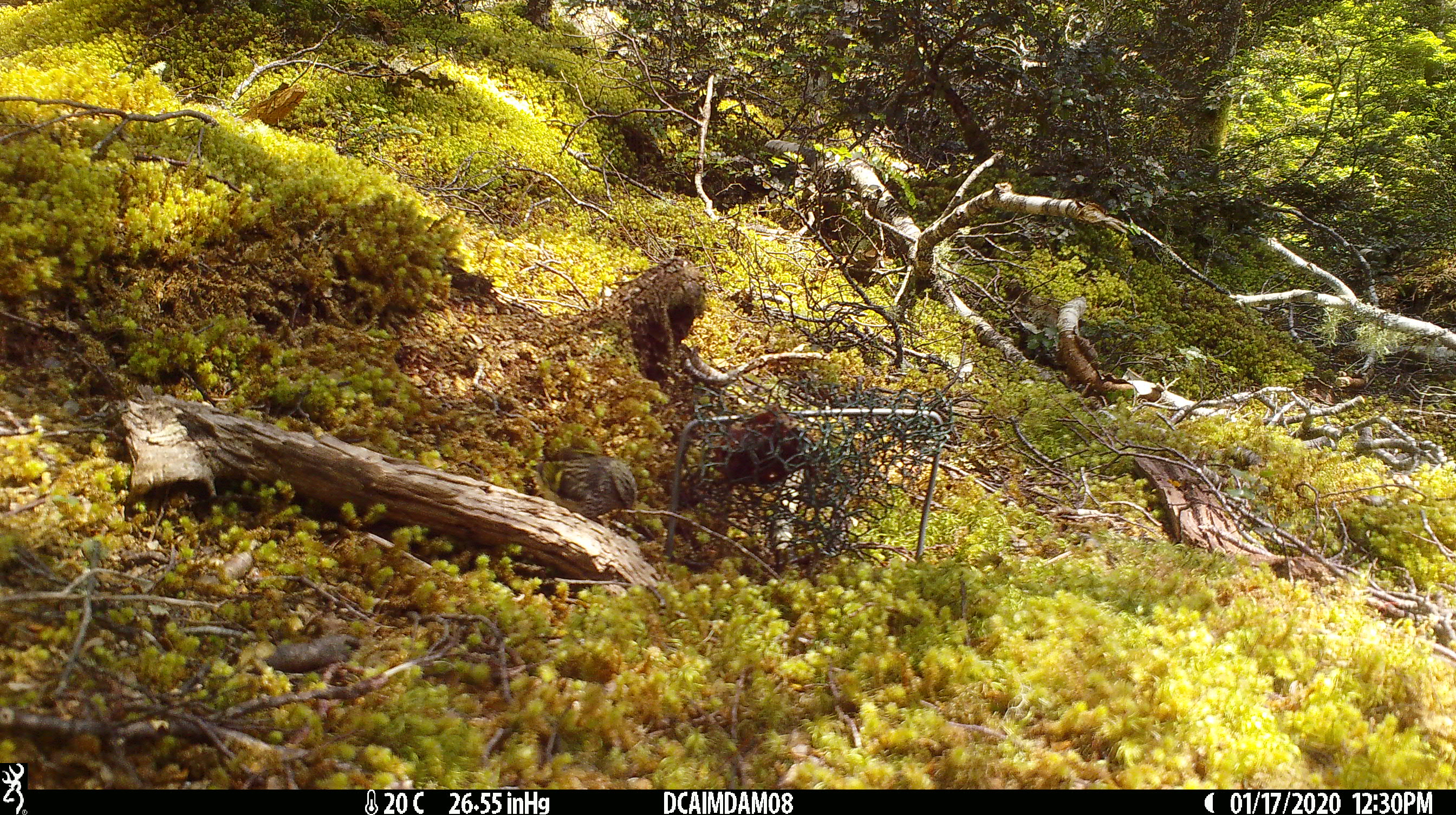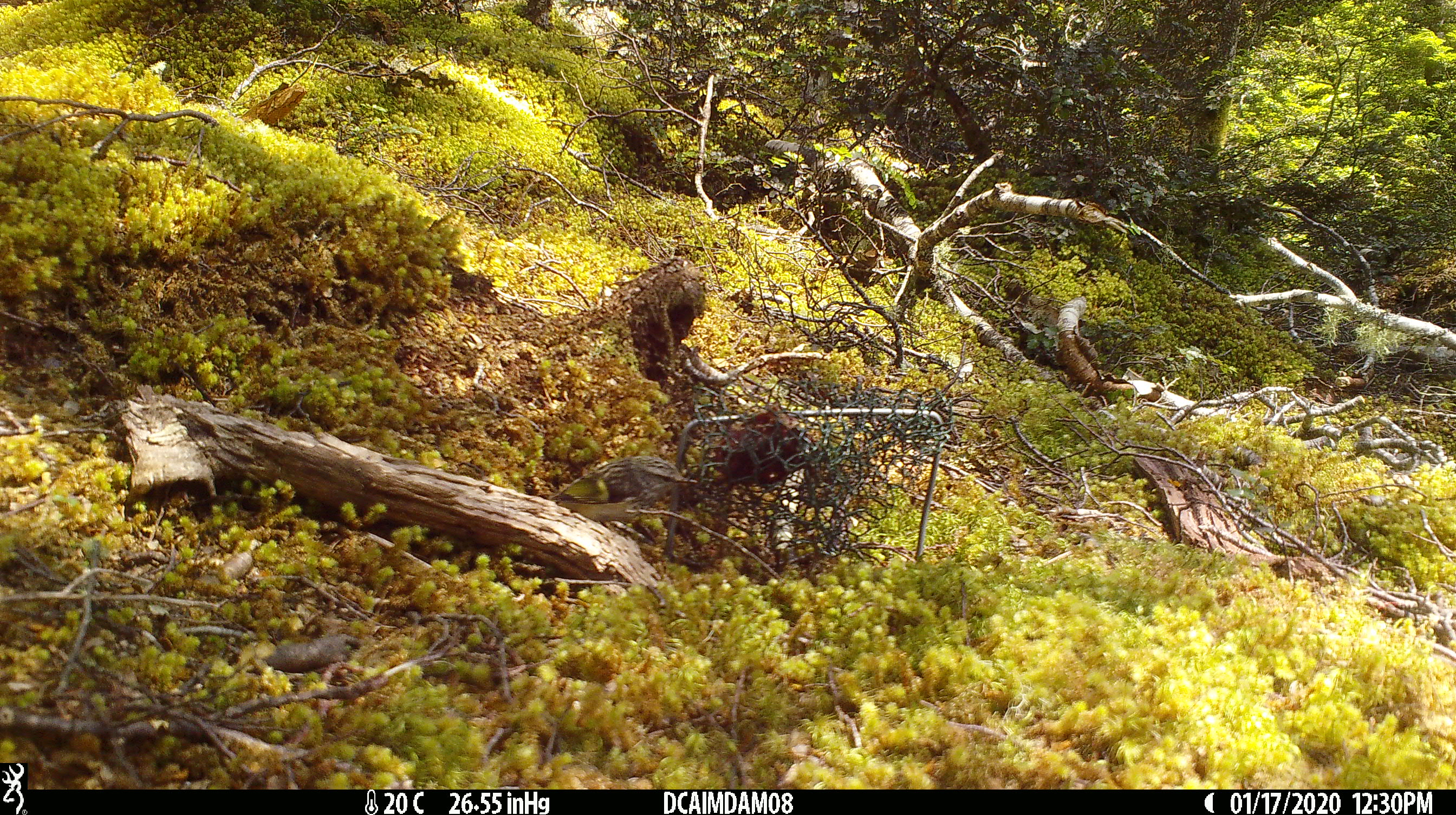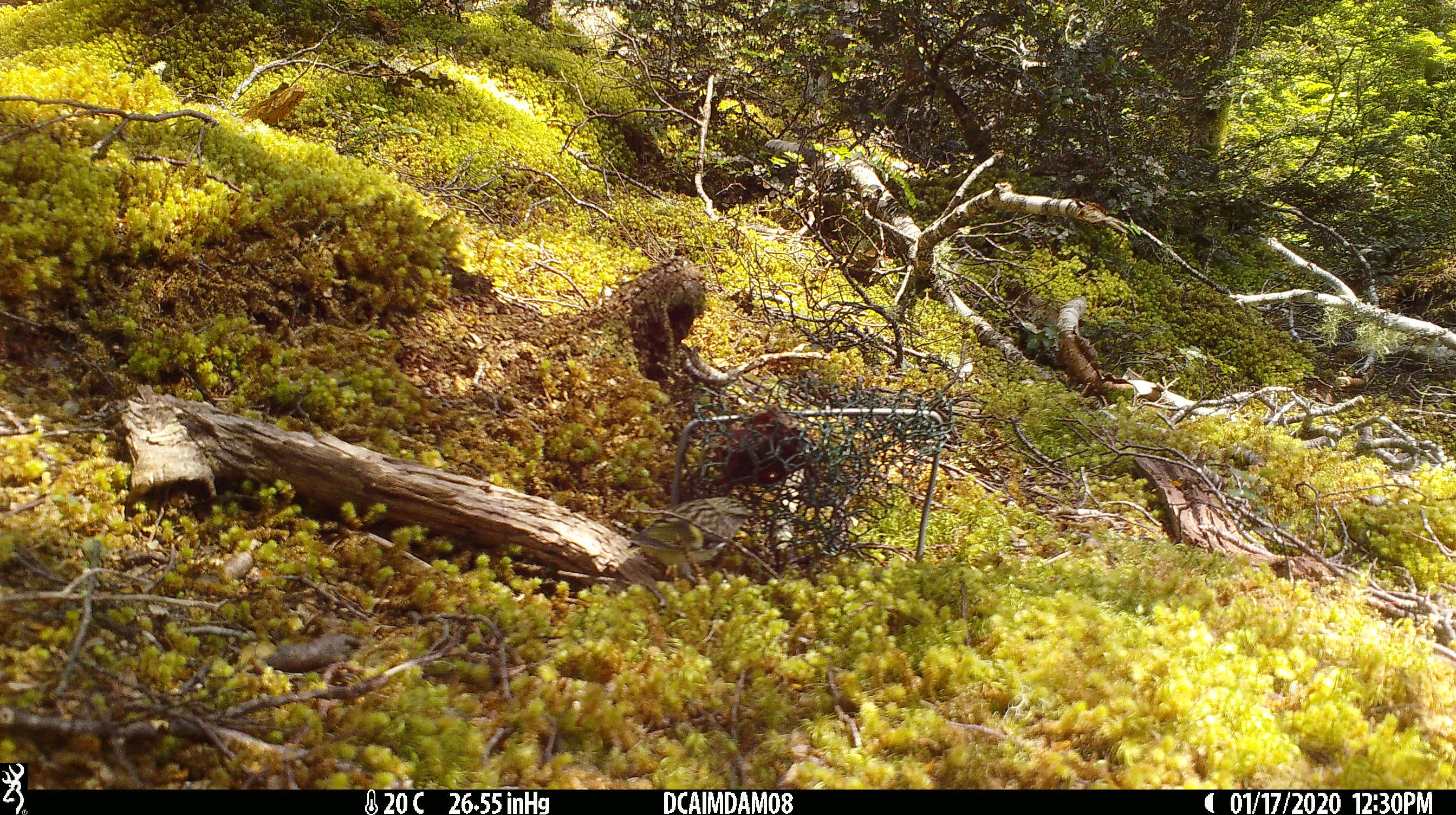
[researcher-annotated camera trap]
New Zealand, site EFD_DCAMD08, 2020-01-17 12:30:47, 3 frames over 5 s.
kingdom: Animalia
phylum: Chordata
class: Aves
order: Passeriformes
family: Acanthisittidae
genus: Acanthisitta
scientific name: Acanthisitta chloris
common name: rifleman